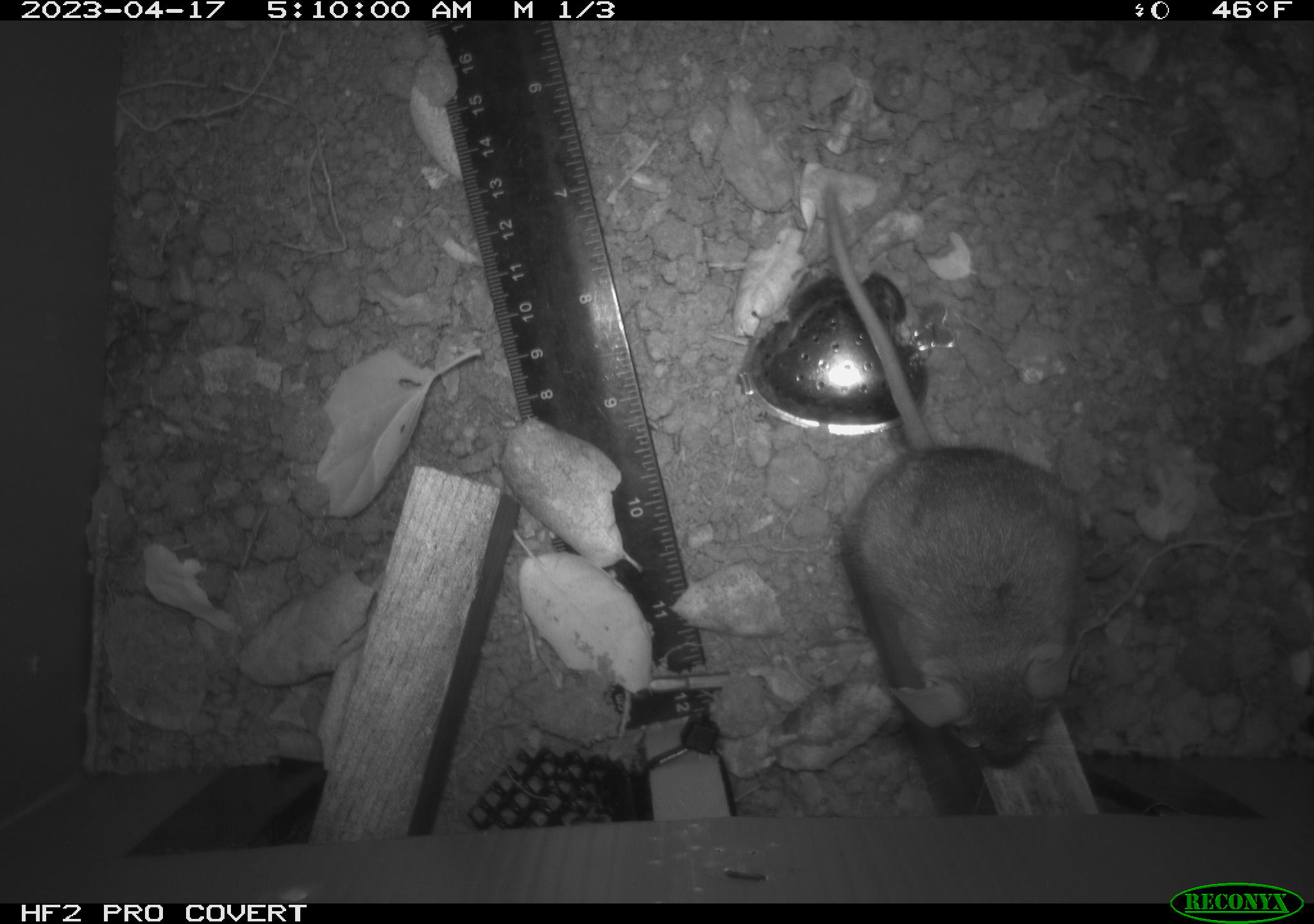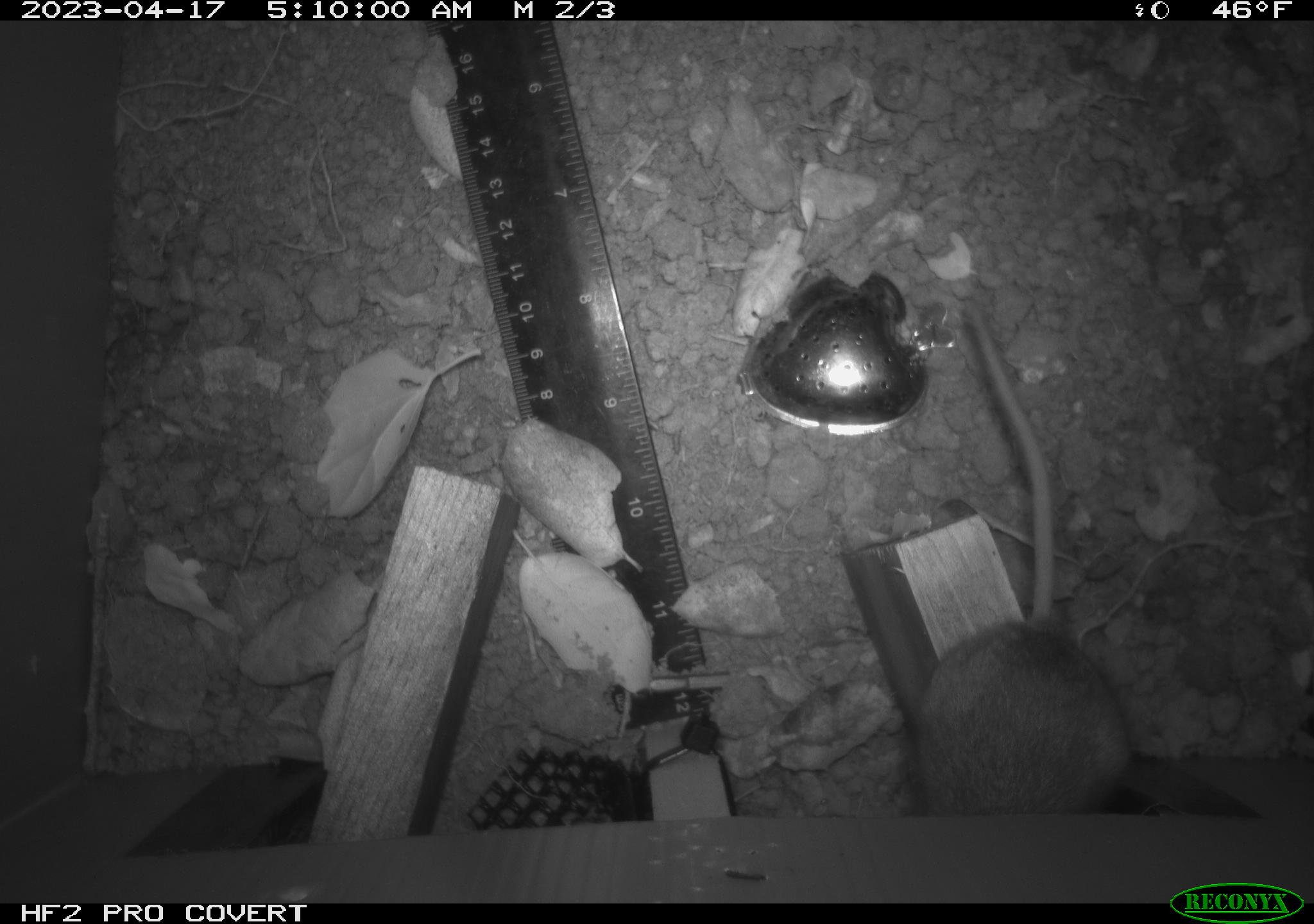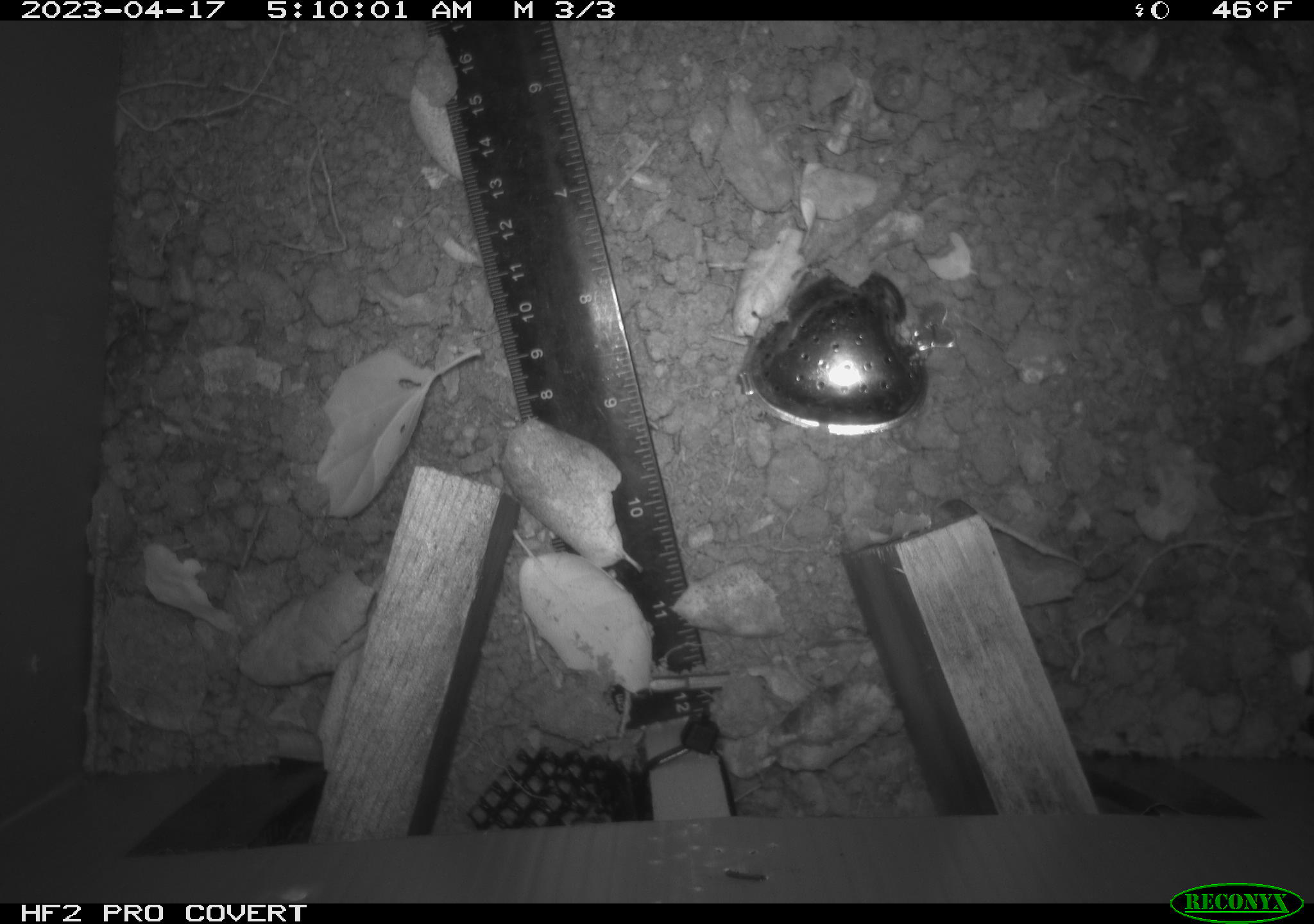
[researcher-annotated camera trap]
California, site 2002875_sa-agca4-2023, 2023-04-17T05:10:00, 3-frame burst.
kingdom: Animalia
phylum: Chordata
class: Mammalia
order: Rodentia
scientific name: Rodentia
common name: mouse species